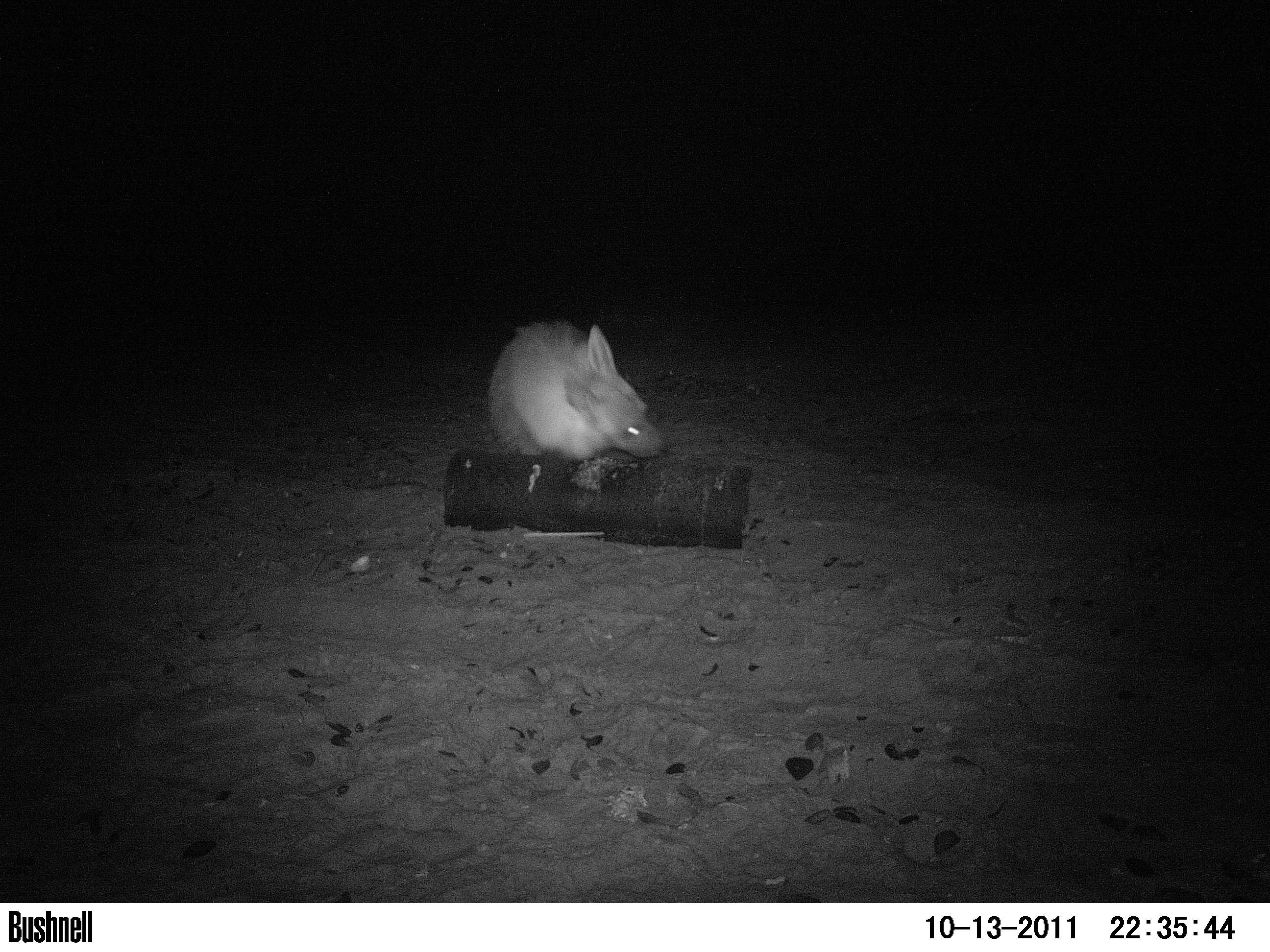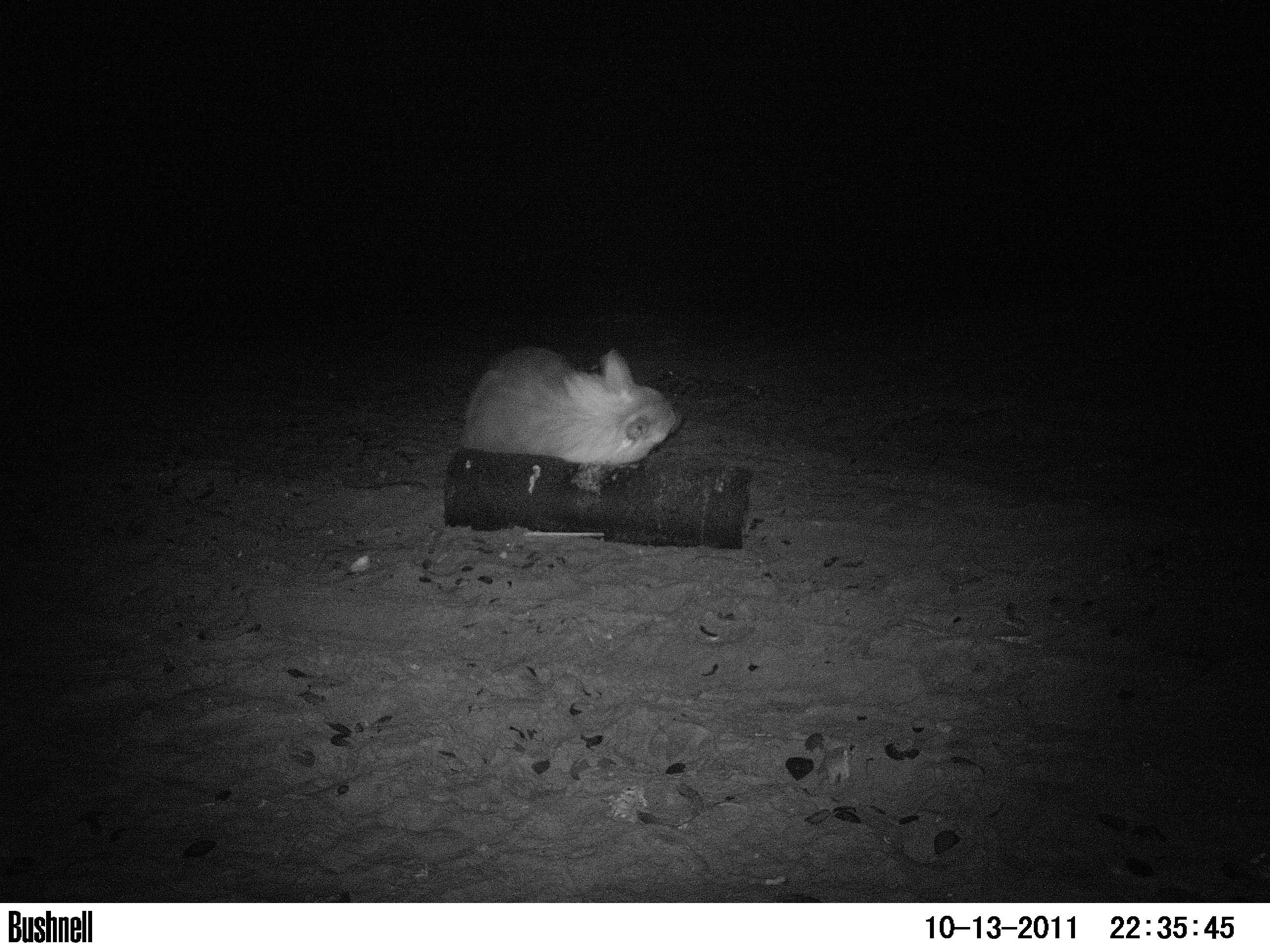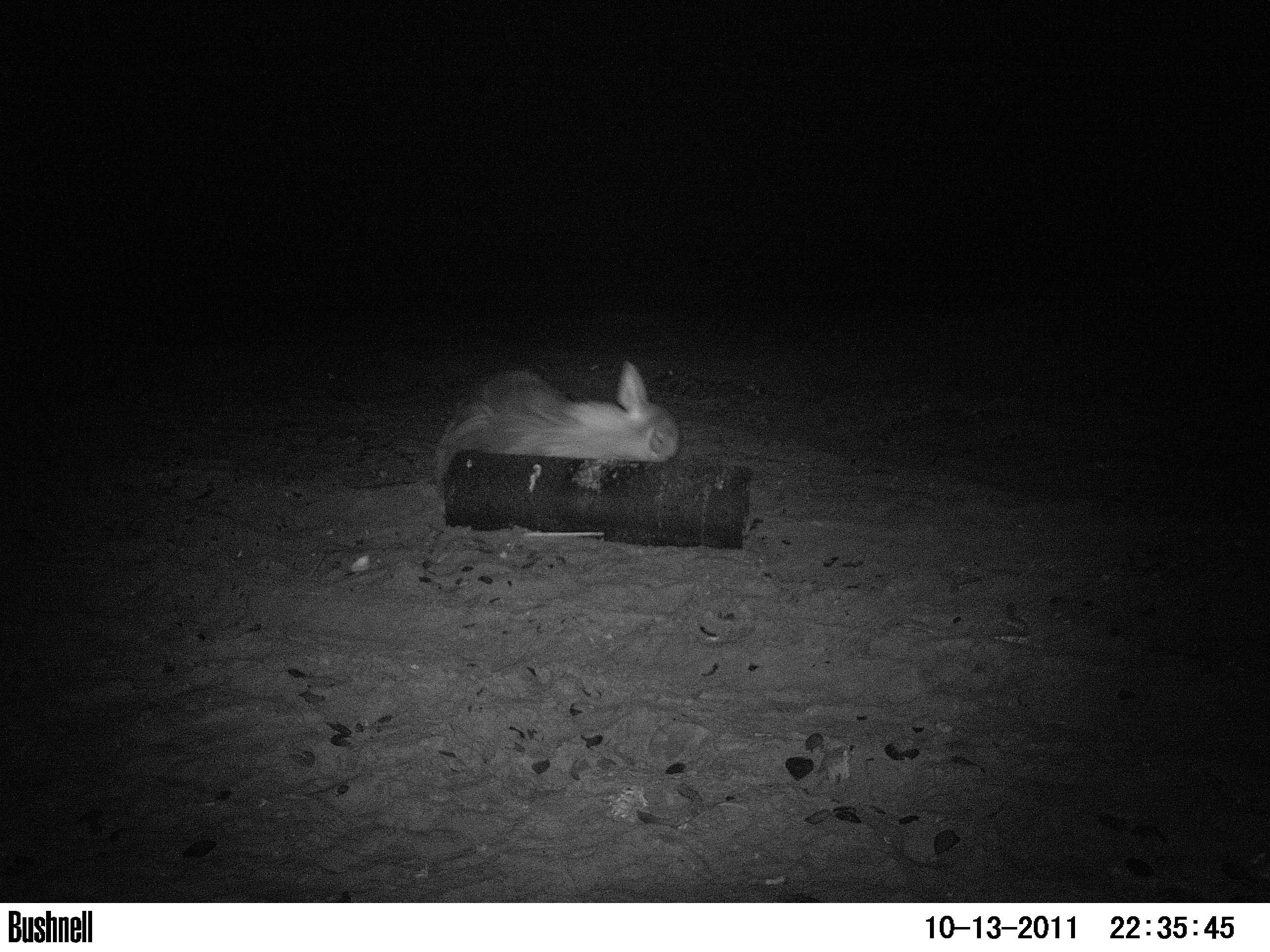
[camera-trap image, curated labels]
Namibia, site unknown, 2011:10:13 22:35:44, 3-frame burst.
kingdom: Animalia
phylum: Chordata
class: Mammalia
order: Carnivora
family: Hyaenidae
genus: Parahyaena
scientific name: Parahyaena brunnea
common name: brown hyena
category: hyaena brunnea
Hyaena brunnea (brown hyena) (Parahyaena brunnea).